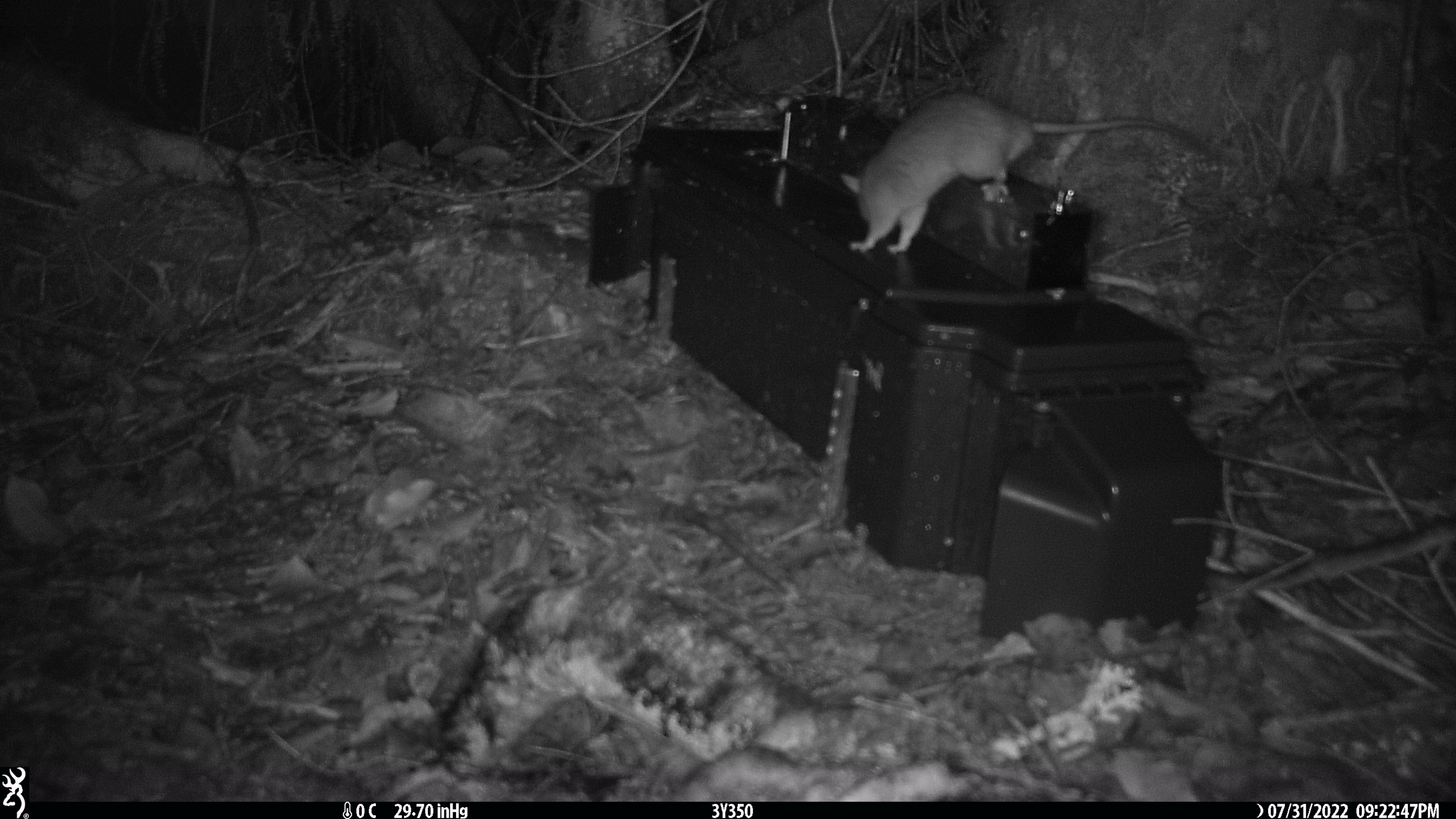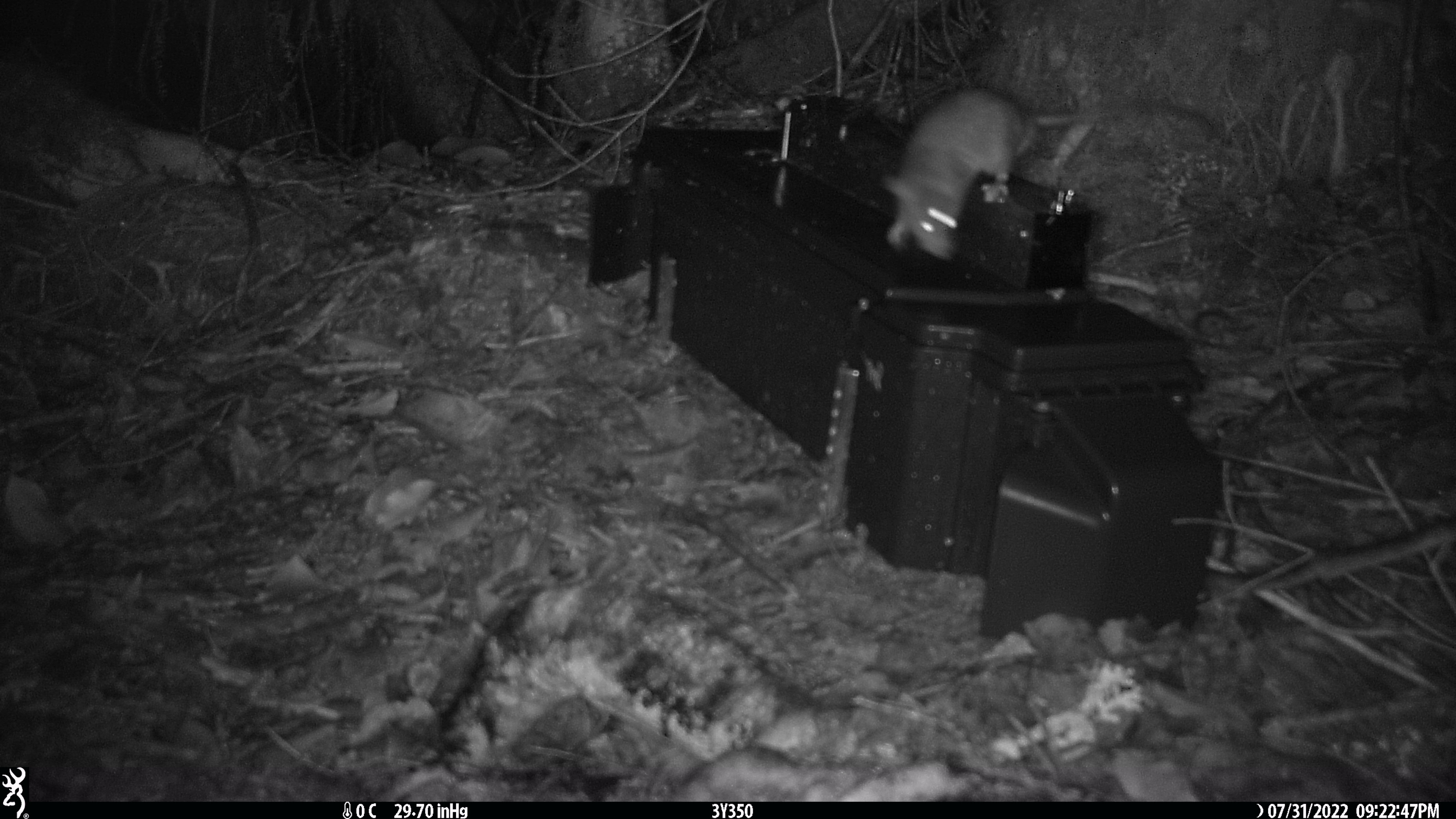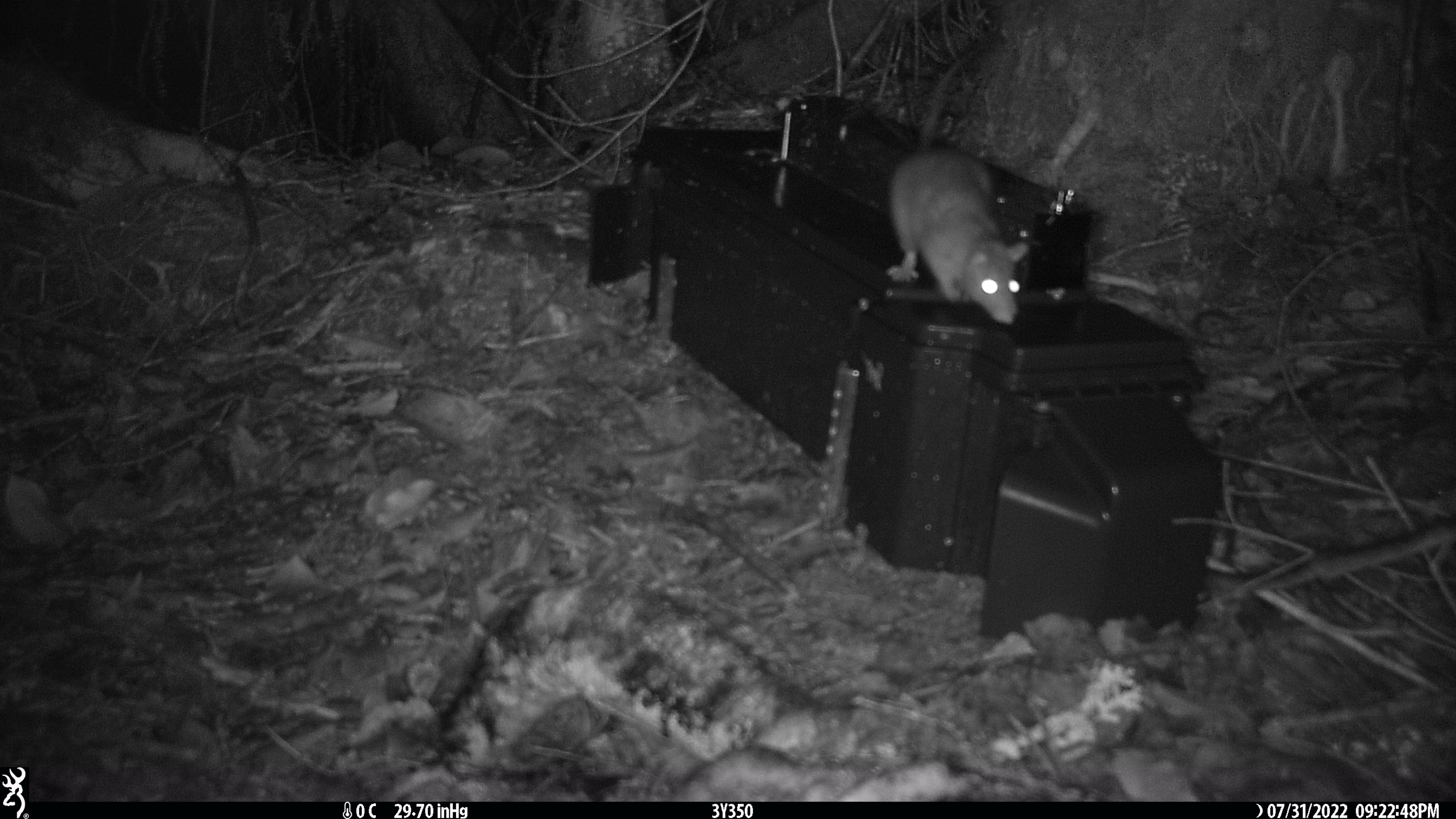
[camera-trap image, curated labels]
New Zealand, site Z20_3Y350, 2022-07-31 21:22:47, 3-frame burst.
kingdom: Animalia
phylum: Chordata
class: Mammalia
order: Rodentia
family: Muridae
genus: Rattus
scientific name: Rattus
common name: rat